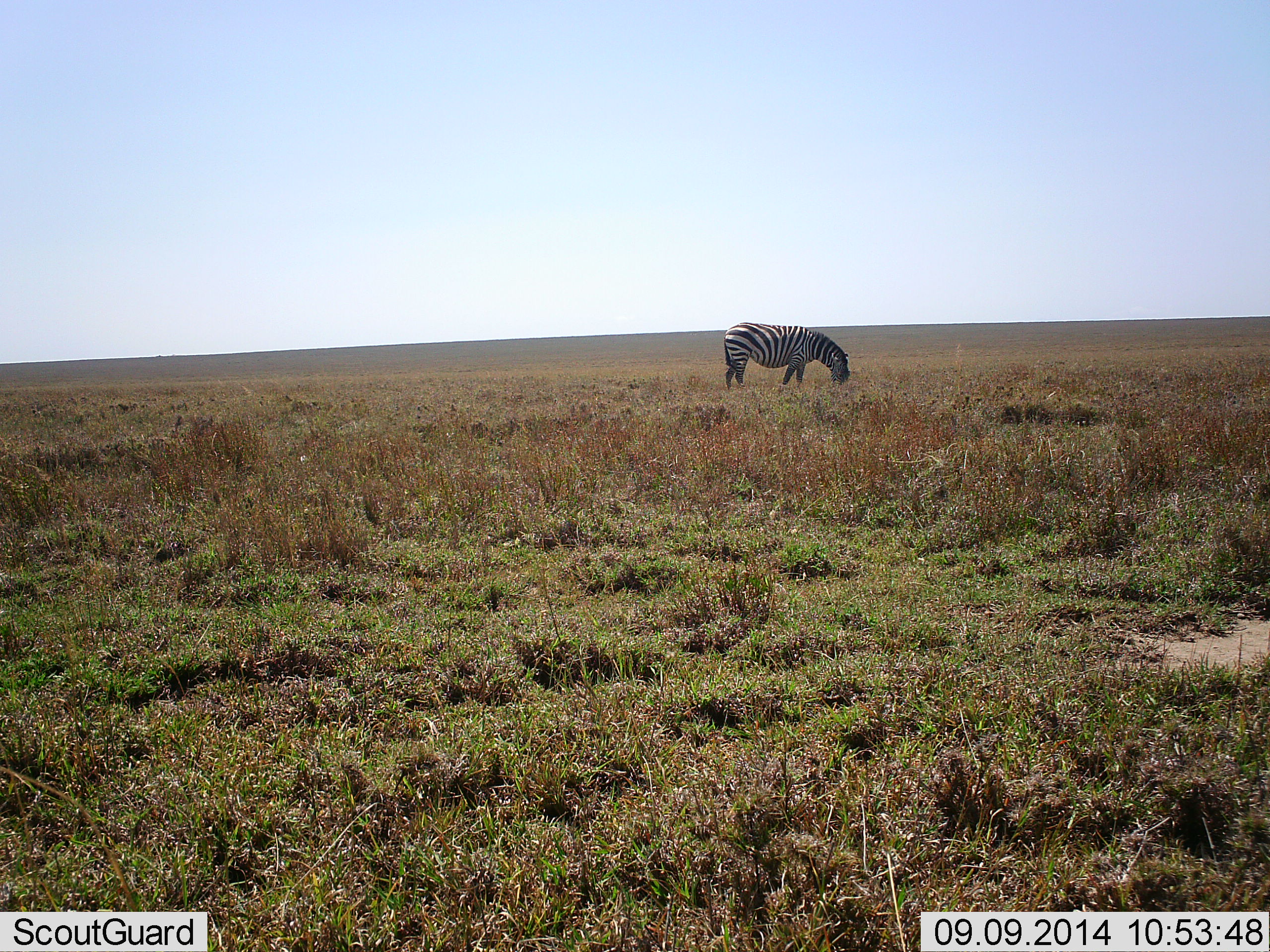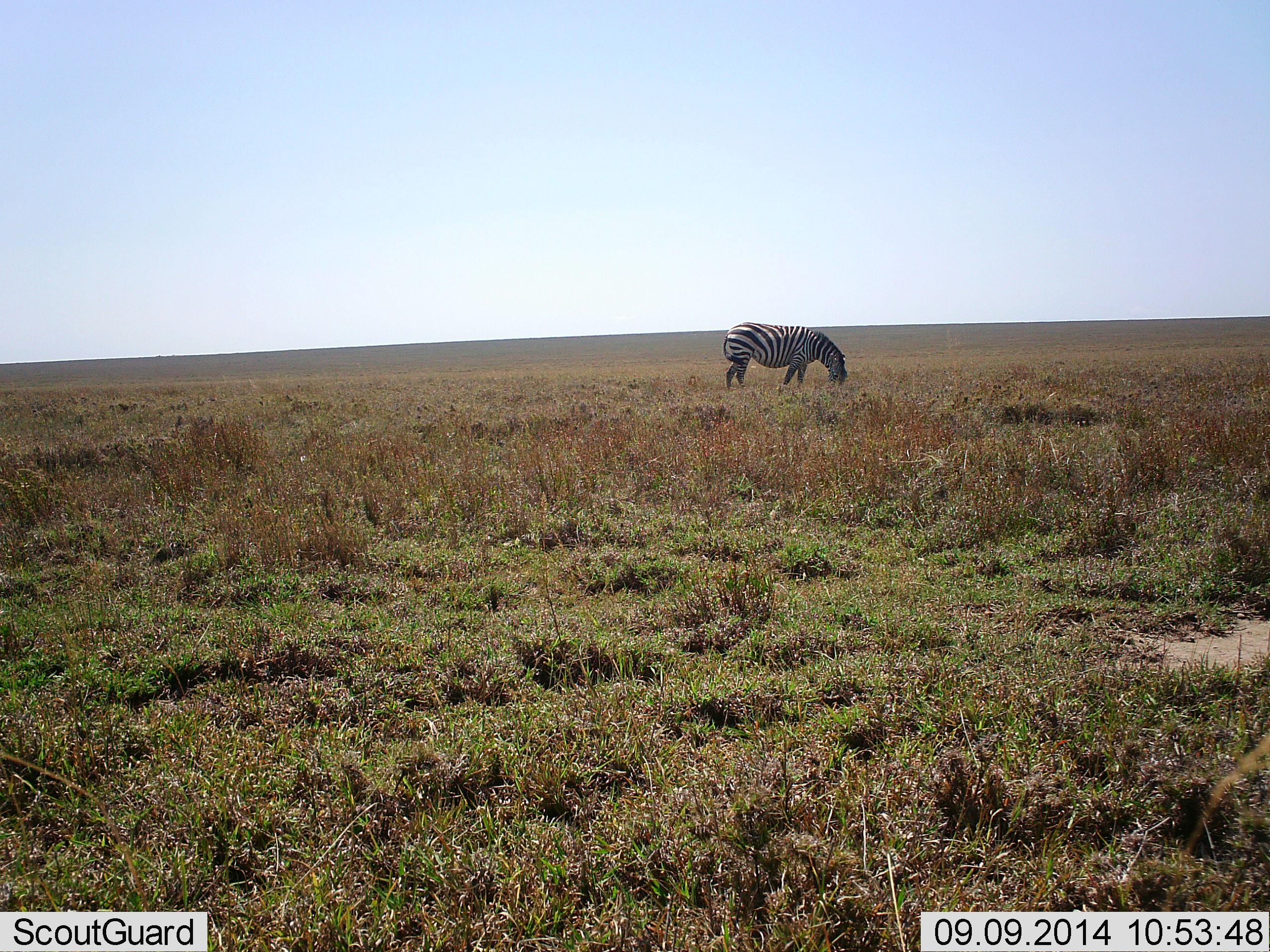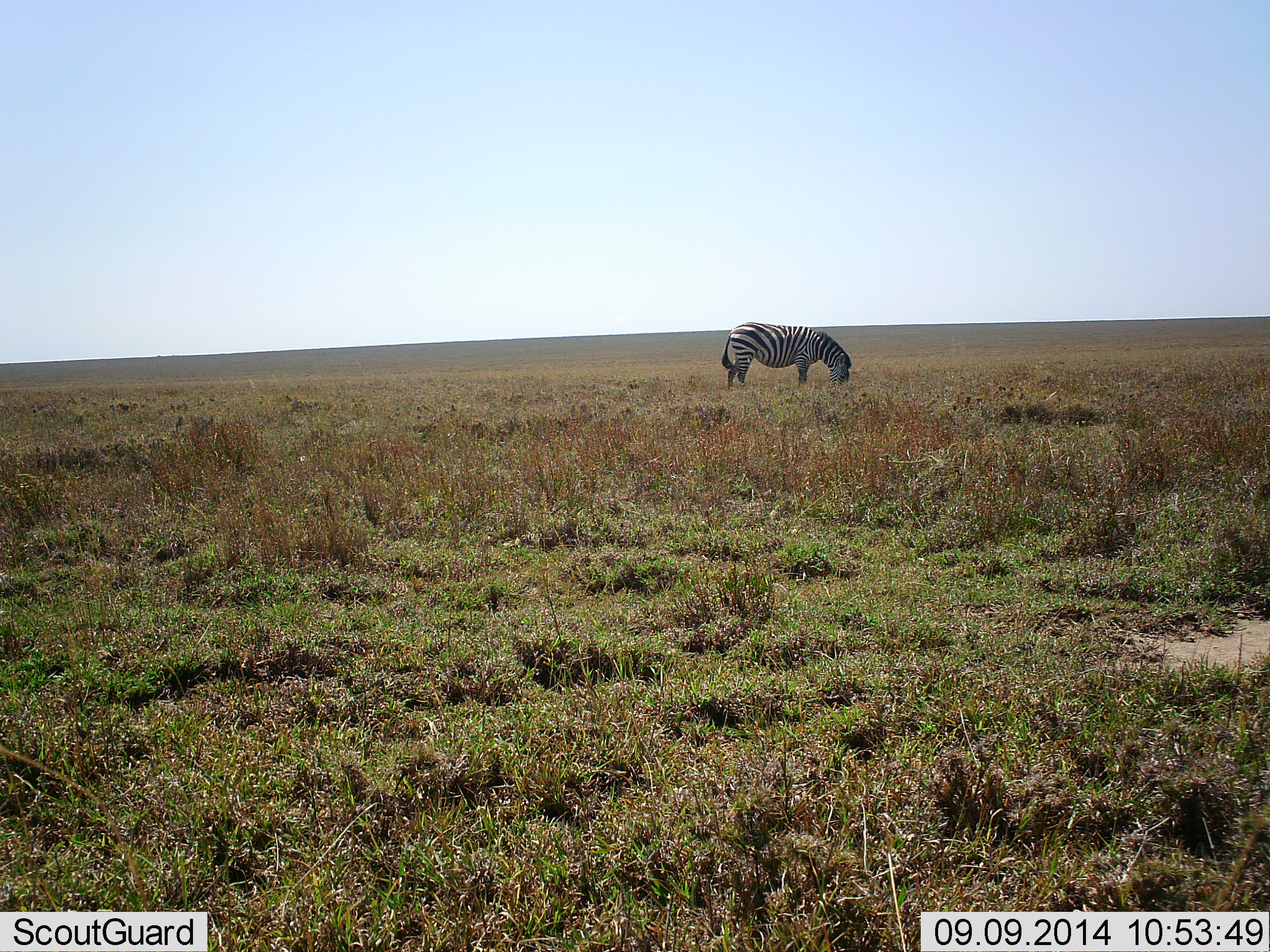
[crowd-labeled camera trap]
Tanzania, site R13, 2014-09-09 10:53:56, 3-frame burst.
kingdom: Animalia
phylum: Chordata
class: Mammalia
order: Perissodactyla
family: Equidae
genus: Equus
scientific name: Equus quagga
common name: plains zebra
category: zebra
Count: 1.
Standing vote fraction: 30%.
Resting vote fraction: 0%.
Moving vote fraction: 0%.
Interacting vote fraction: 0%.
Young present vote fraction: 0%.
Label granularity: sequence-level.